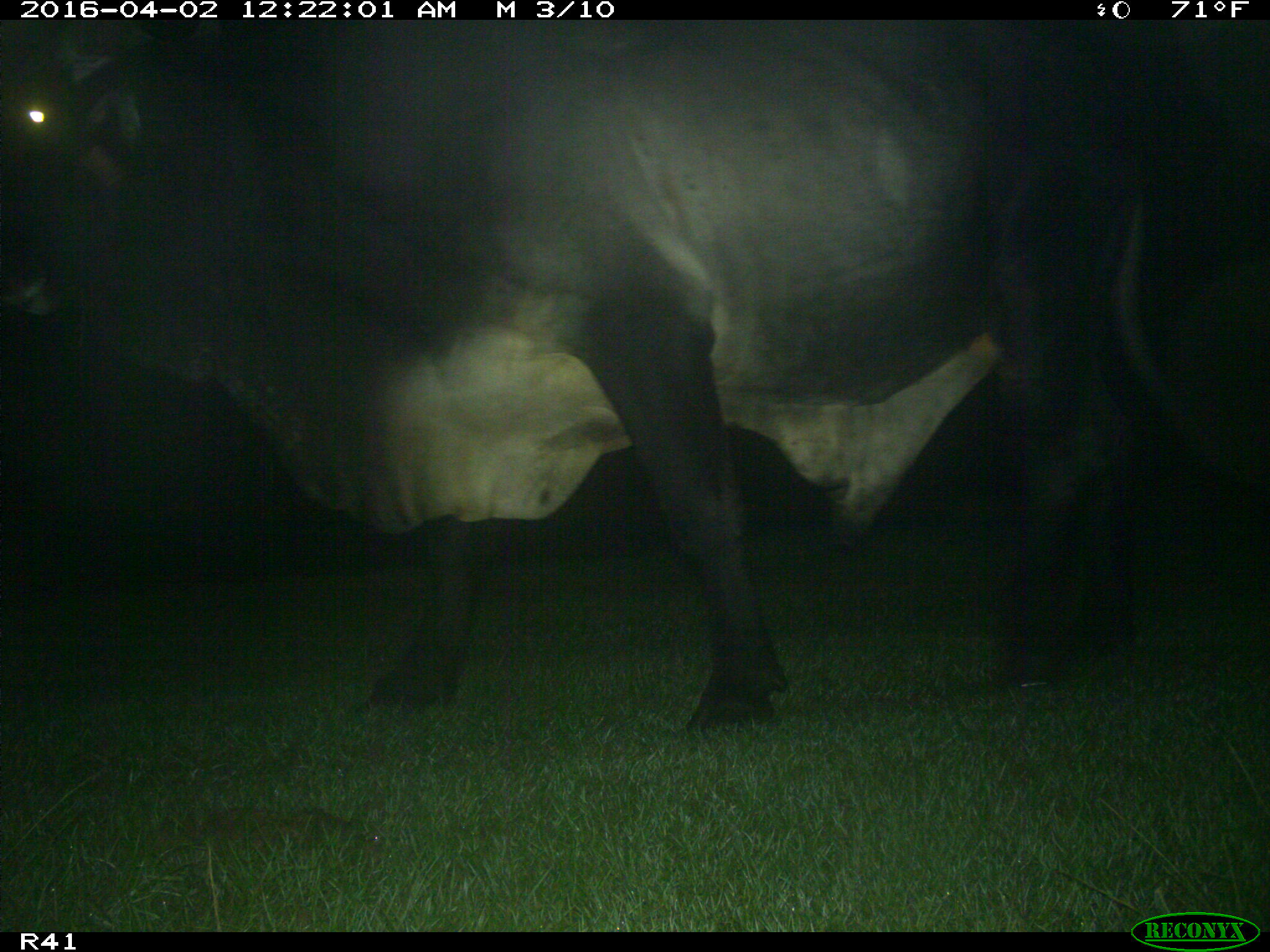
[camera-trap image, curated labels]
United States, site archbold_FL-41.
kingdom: Animalia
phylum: Chordata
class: Mammalia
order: Artiodactyla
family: Bovidae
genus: Bos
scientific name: Bos taurus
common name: domestic cow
Bos taurus (domestic cow).